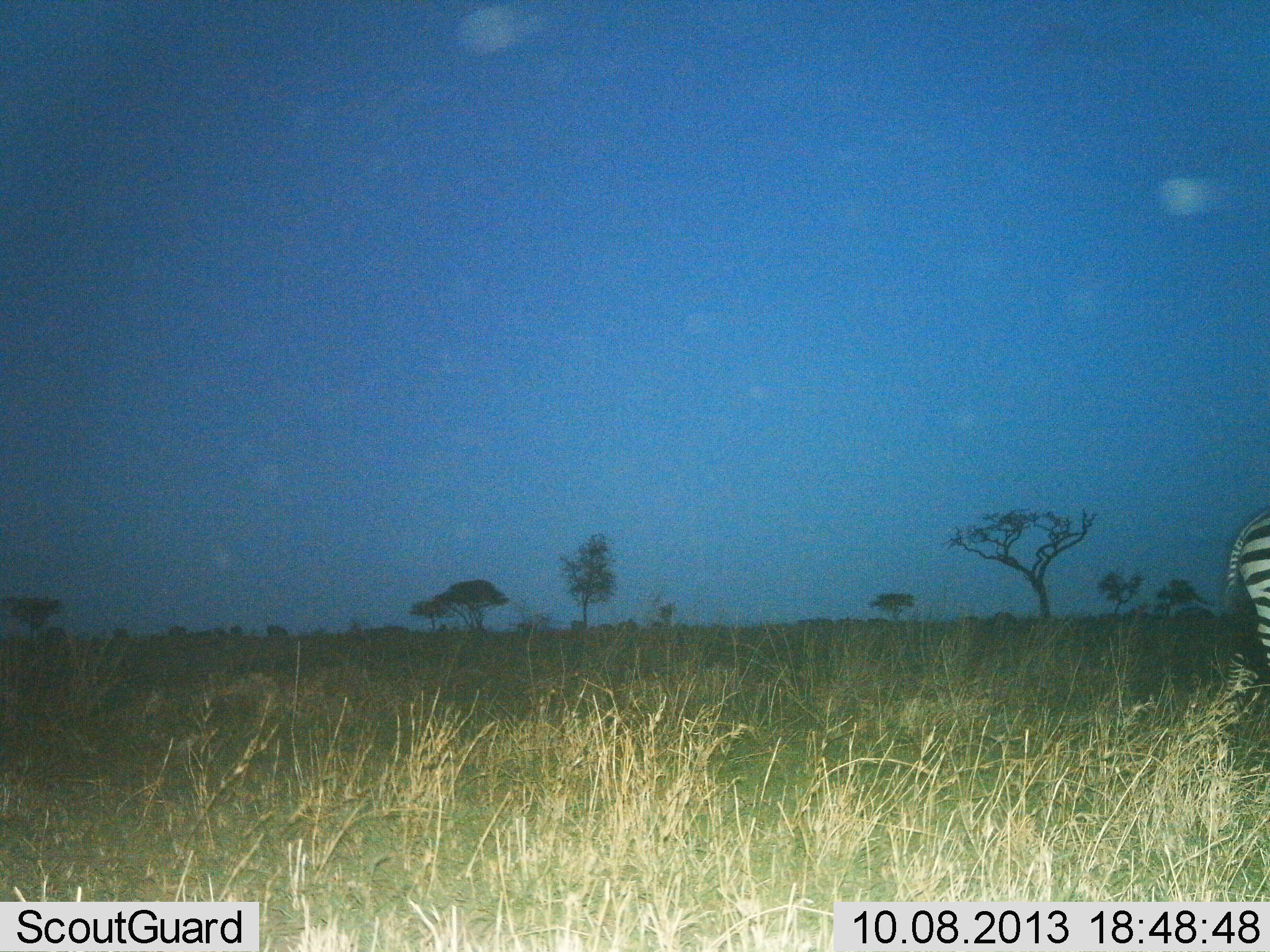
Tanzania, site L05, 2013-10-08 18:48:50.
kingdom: Animalia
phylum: Chordata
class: Mammalia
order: Perissodactyla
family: Equidae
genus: Equus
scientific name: Equus quagga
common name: plains zebra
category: zebra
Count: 1.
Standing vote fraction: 52%.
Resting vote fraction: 0%.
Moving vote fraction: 48%.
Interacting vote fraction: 0%.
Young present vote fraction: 0%.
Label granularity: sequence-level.